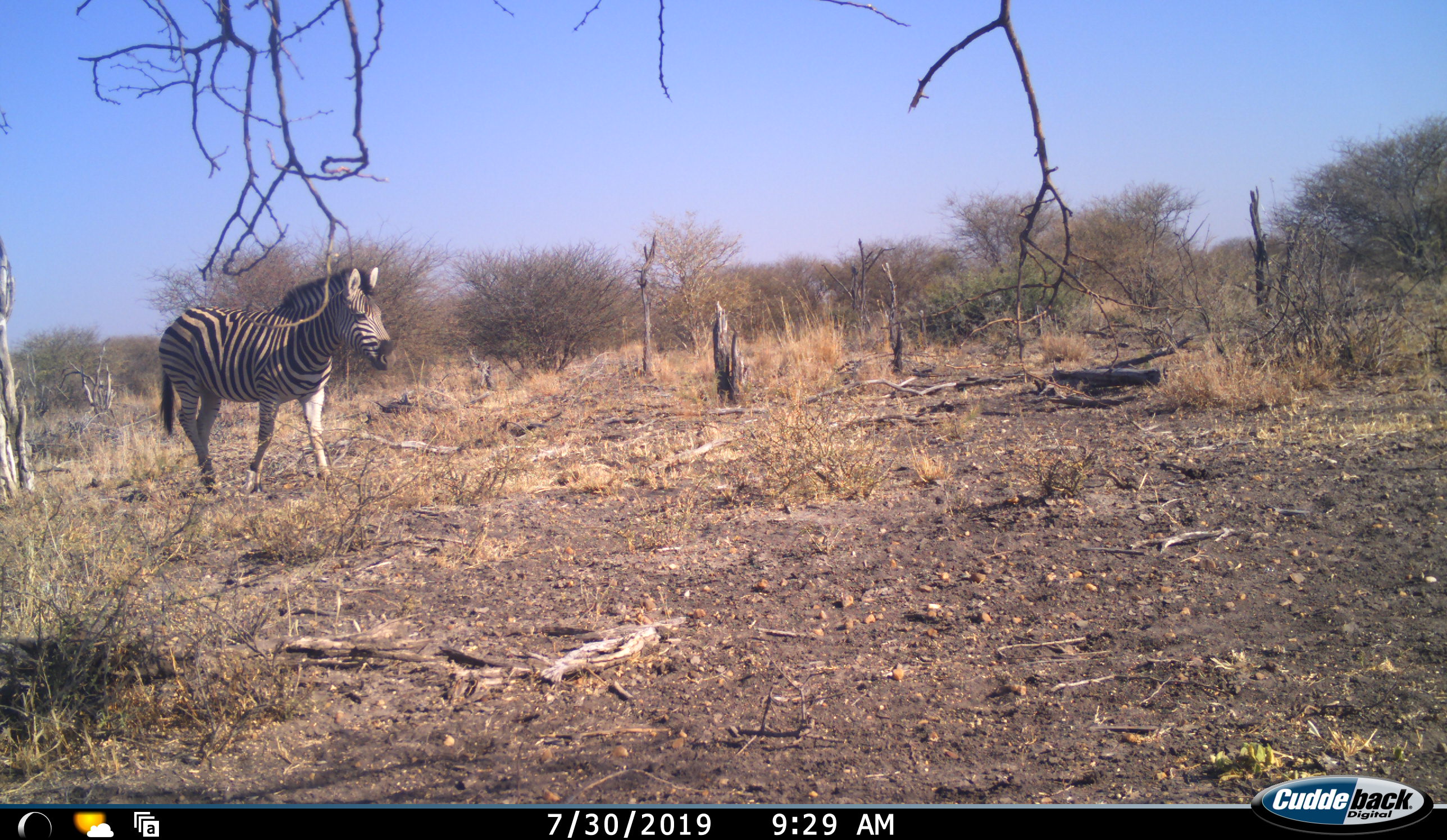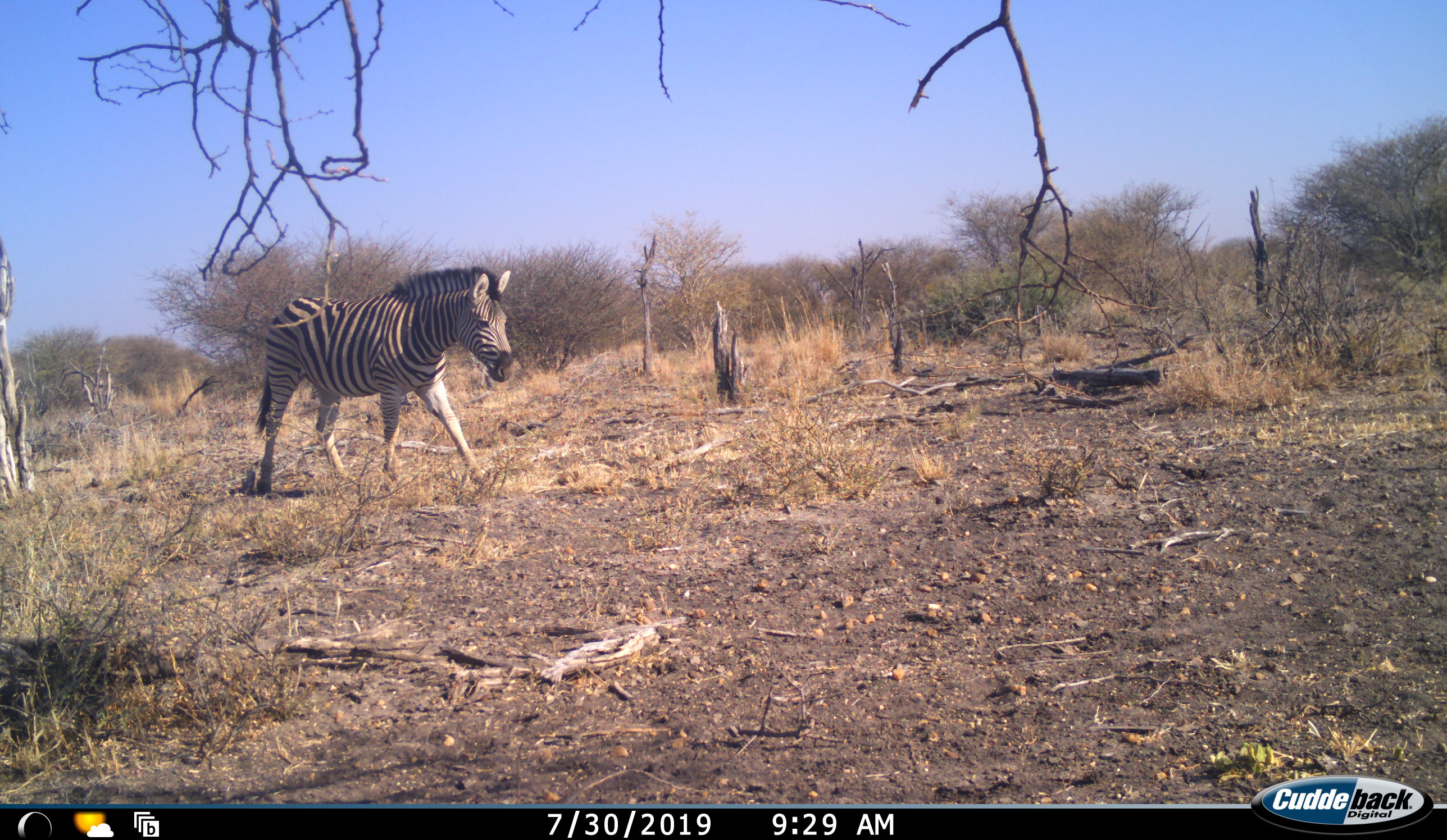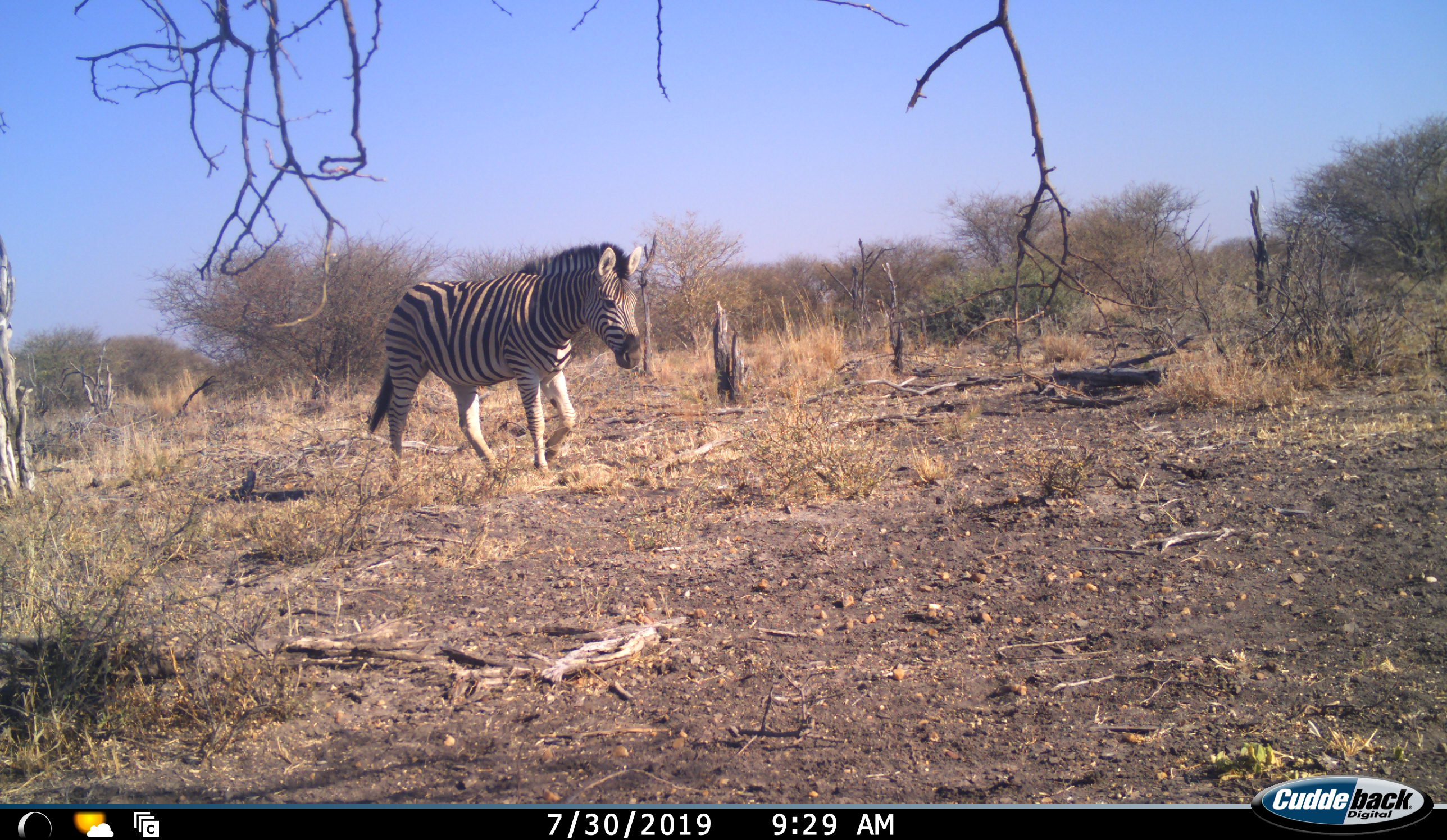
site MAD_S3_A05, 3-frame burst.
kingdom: Animalia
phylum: Chordata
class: Mammalia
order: Perissodactyla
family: Equidae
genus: Equus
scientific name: Equus quagga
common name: plains zebra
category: zebraplains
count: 1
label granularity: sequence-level